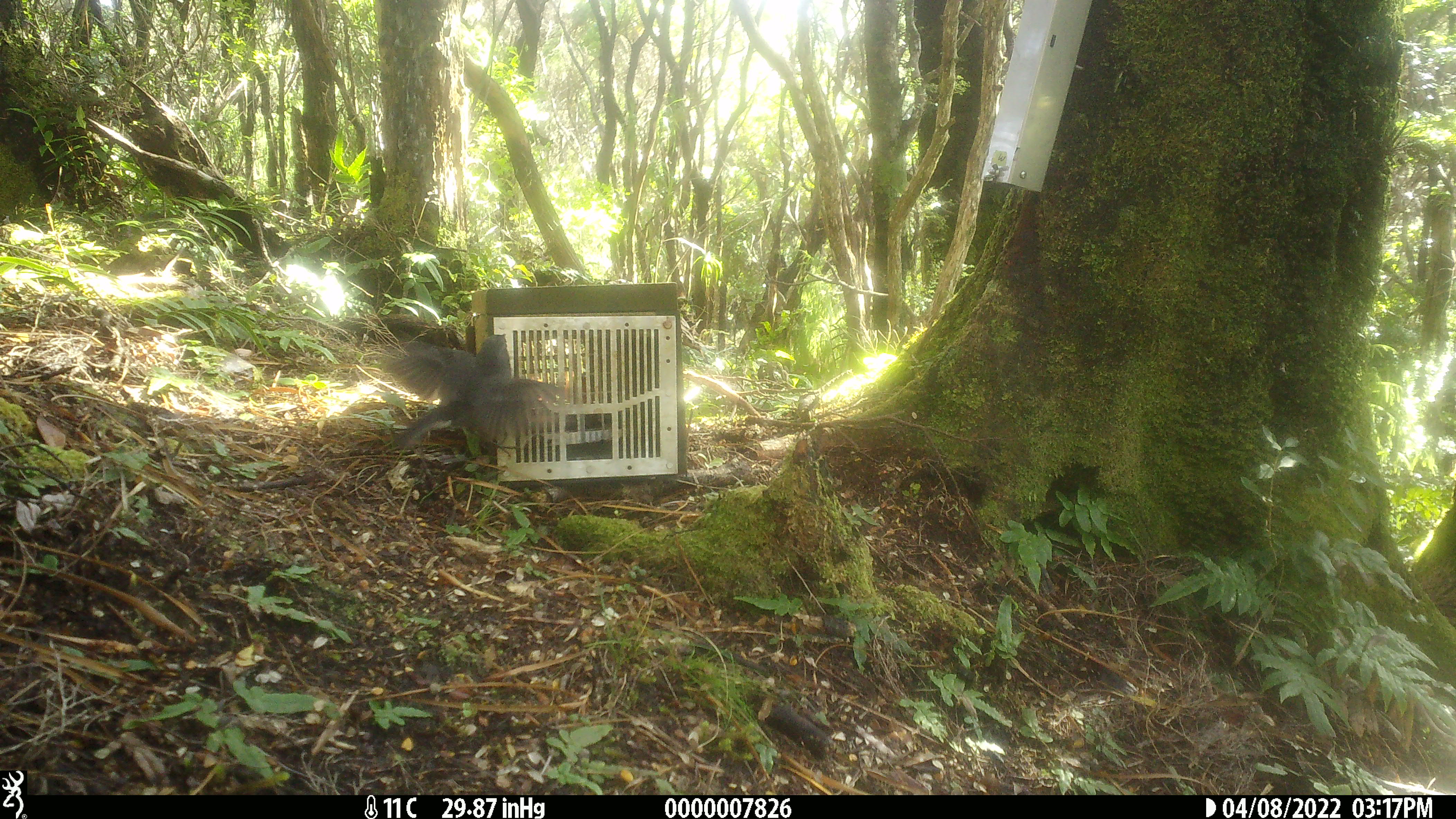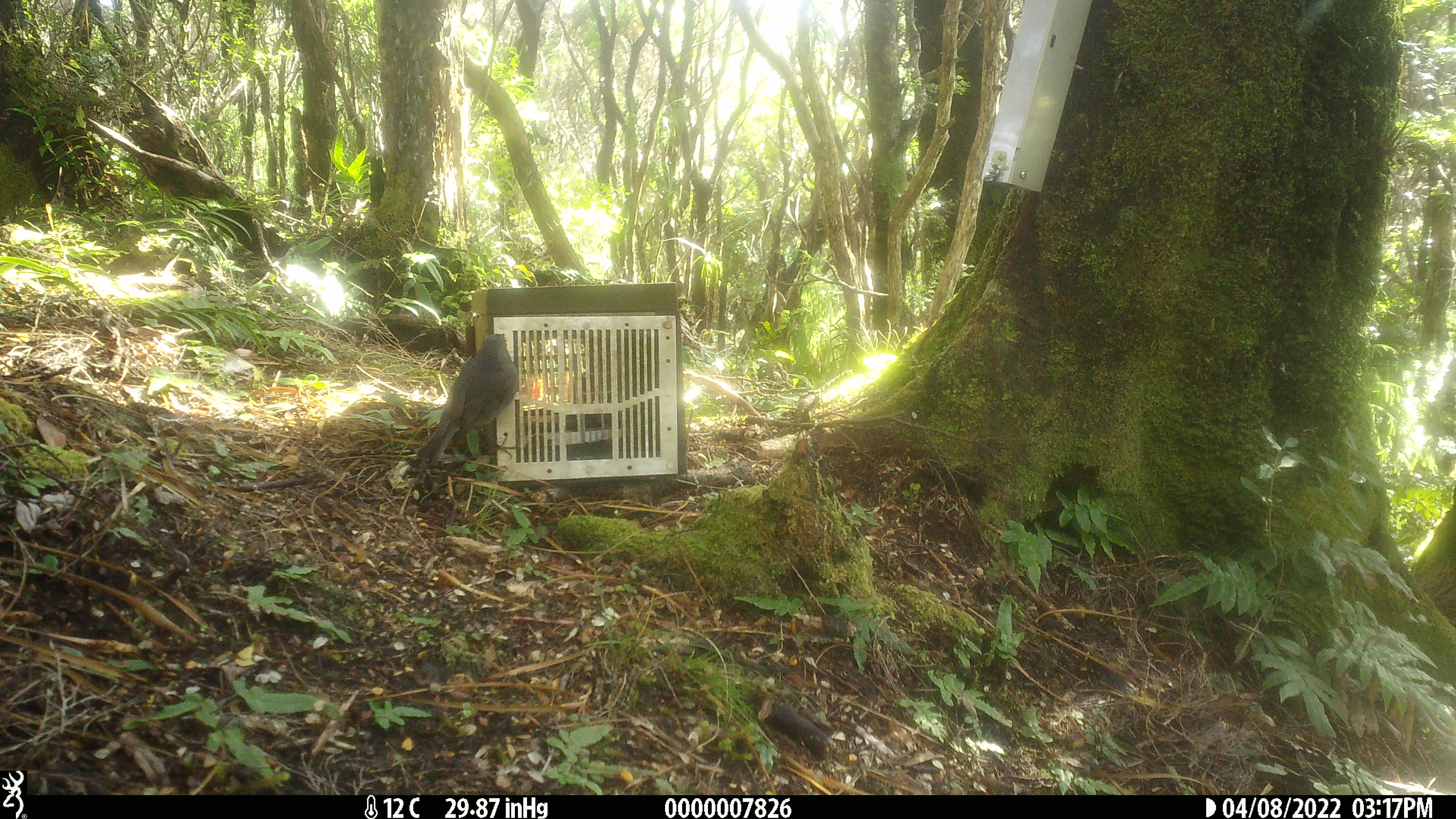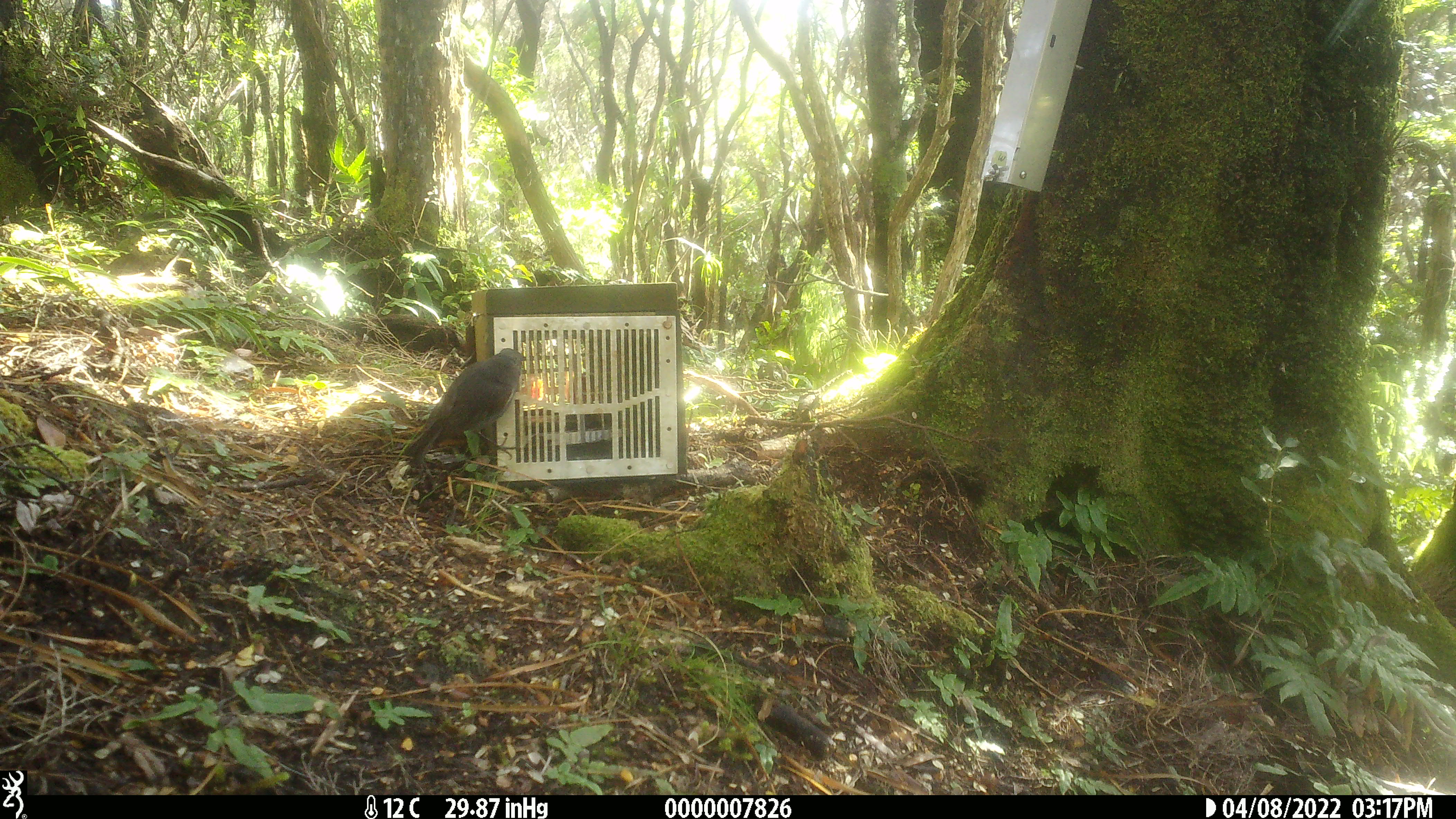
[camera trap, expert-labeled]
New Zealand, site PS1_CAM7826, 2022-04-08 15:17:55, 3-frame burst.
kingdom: Animalia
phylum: Chordata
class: Aves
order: Passeriformes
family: Petroicidae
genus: Petroica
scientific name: Petroica australis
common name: new zealand robin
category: robin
Robin (new zealand robin) (Petroica australis).